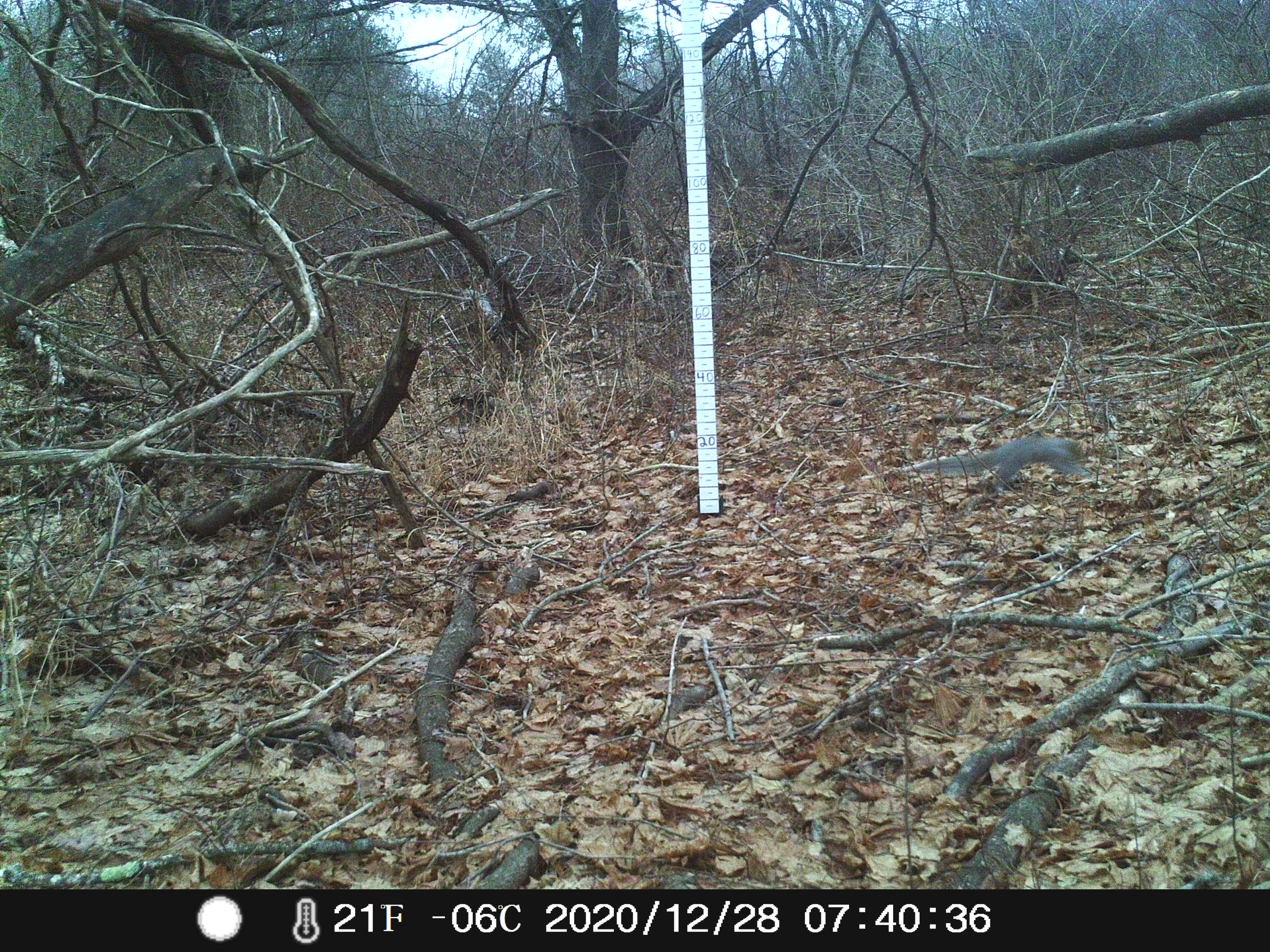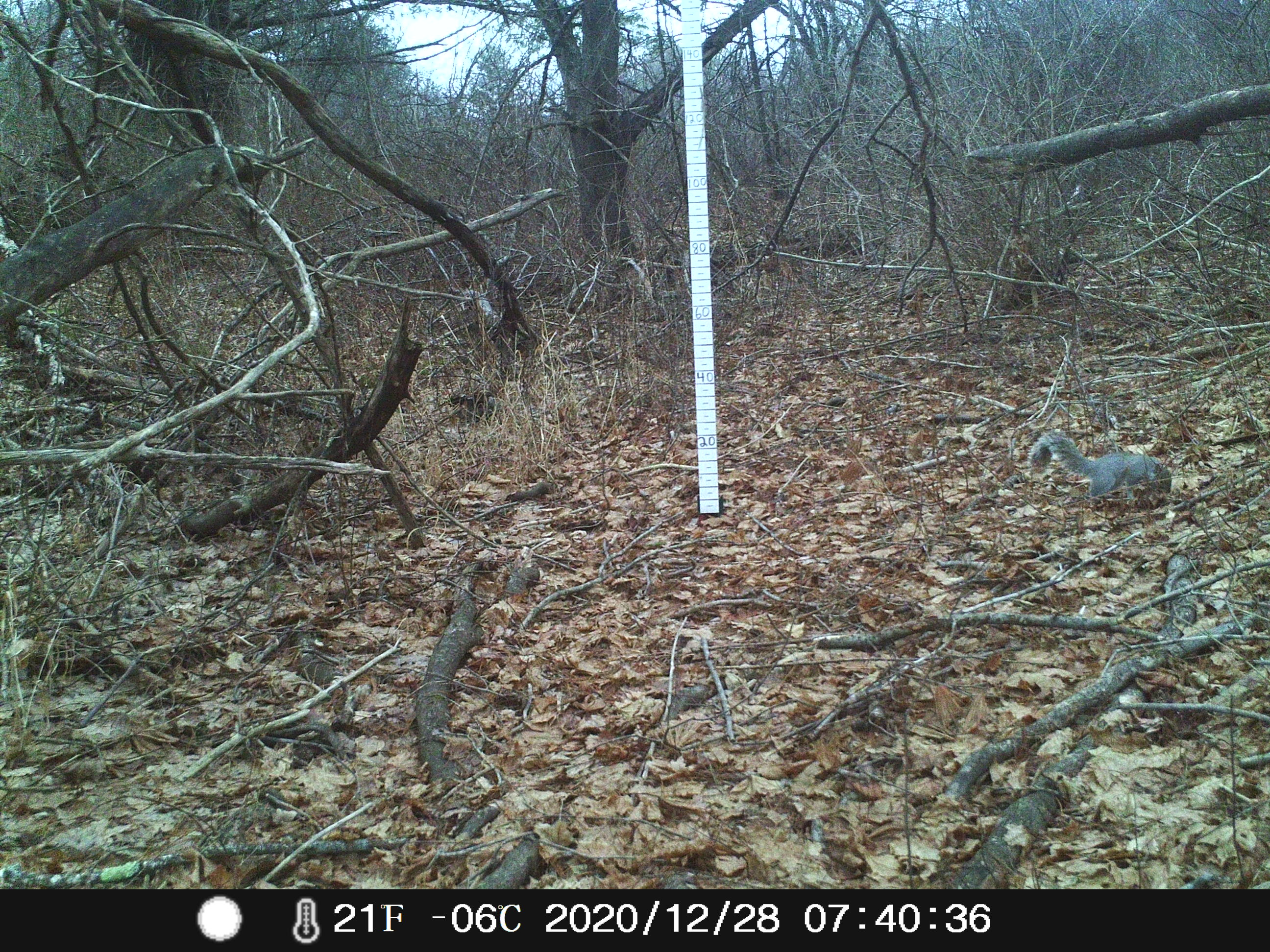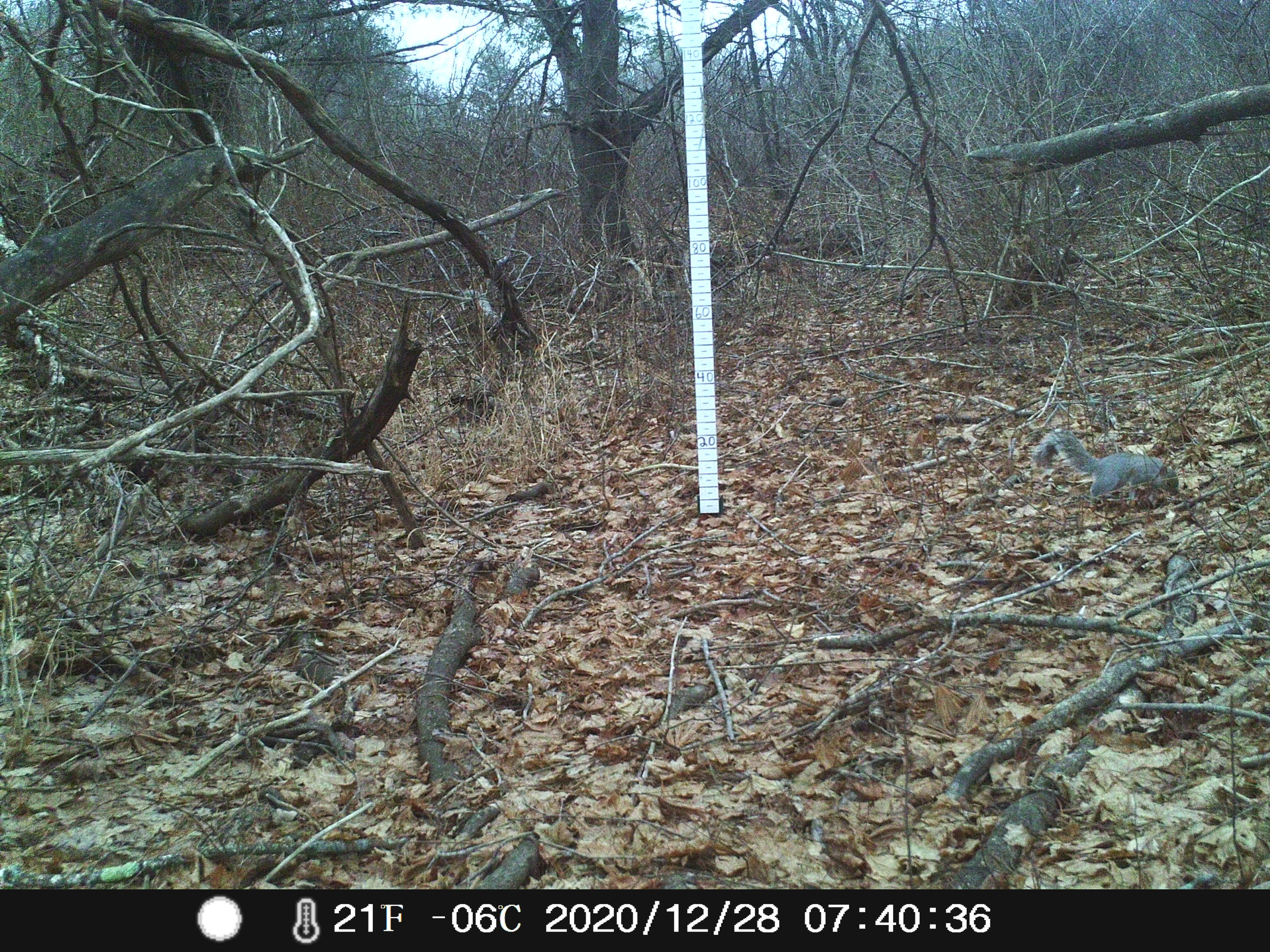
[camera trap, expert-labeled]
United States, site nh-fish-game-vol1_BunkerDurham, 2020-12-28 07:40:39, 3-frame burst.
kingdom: Animalia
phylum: Chordata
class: Mammalia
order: Rodentia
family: Sciuridae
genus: Sciurus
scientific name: Sciurus carolinensis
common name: gray squirrel